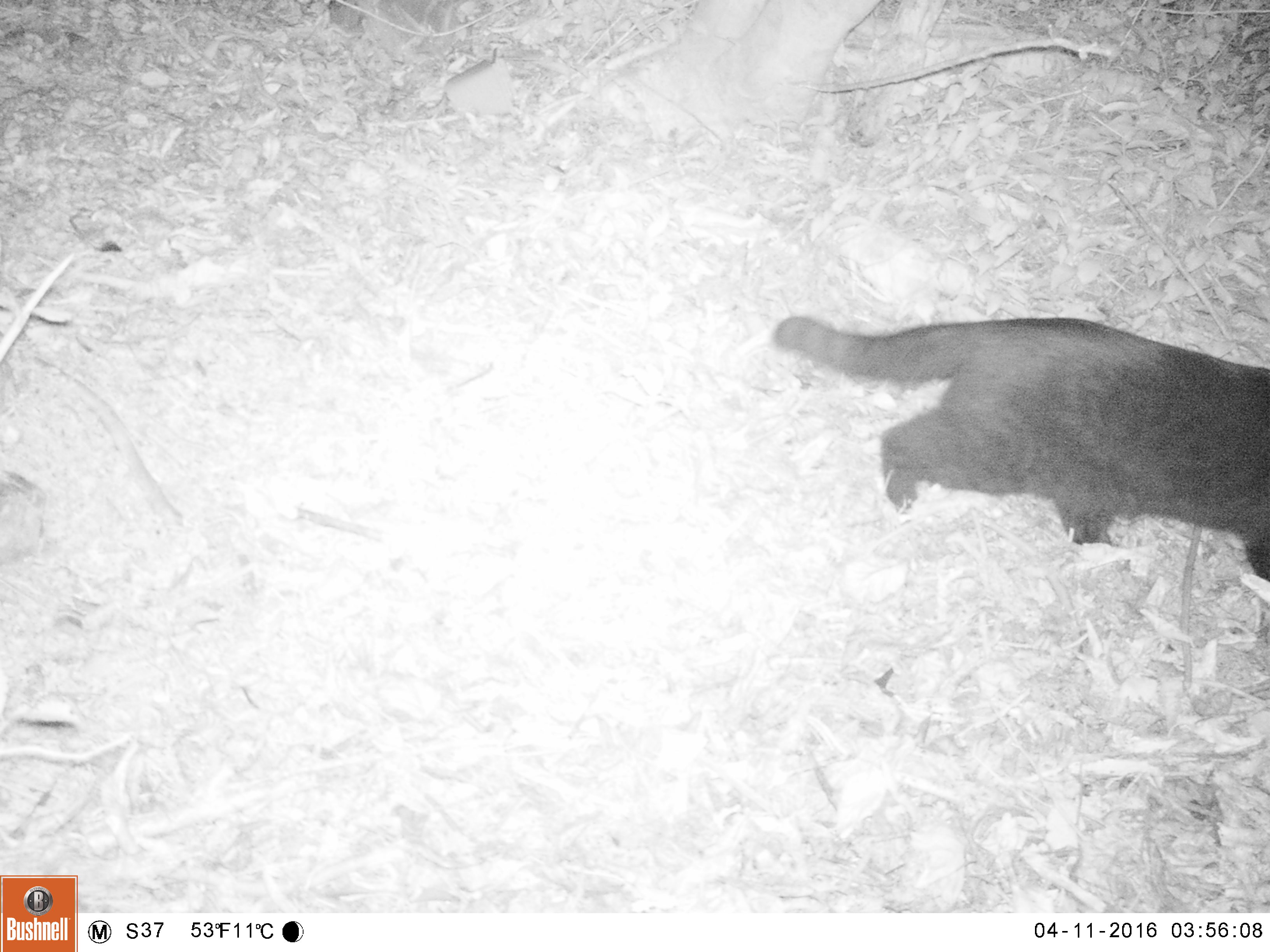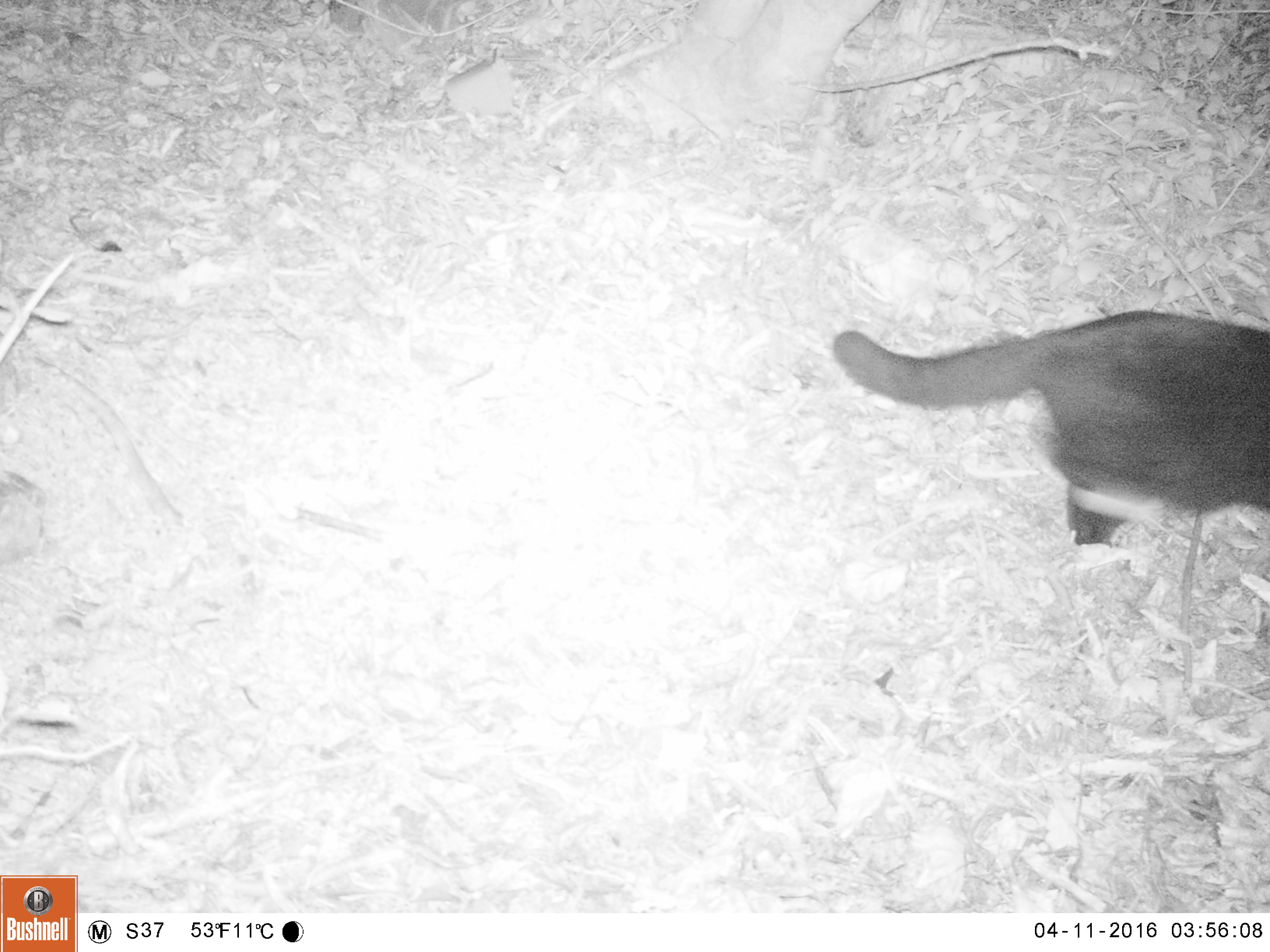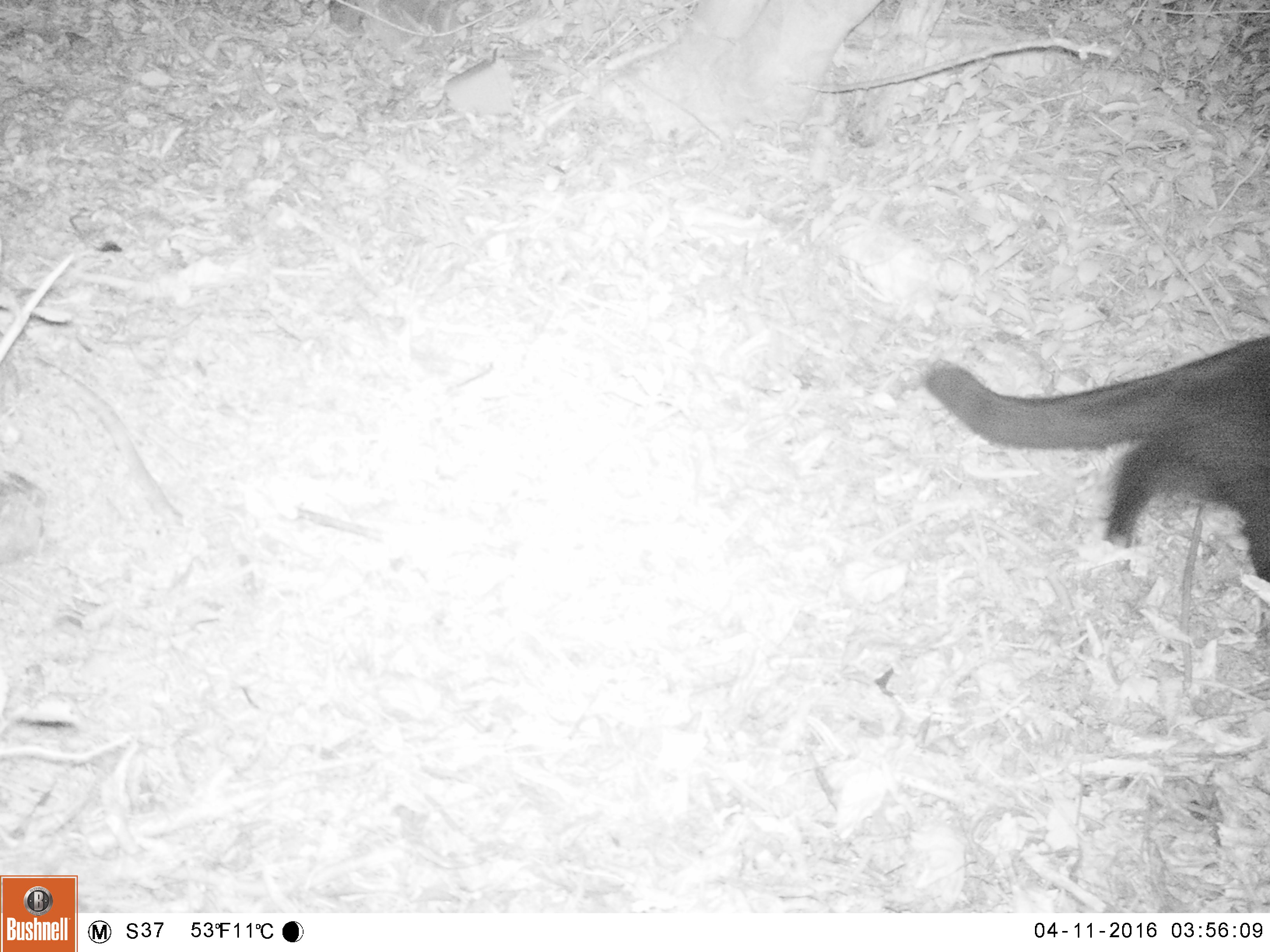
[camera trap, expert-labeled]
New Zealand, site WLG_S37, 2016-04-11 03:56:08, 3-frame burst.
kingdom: Animalia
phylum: Chordata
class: Mammalia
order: Carnivora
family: Felidae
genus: Felis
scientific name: Felis catus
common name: domestic cat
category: cat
Cat (domestic cat) (Felis catus).